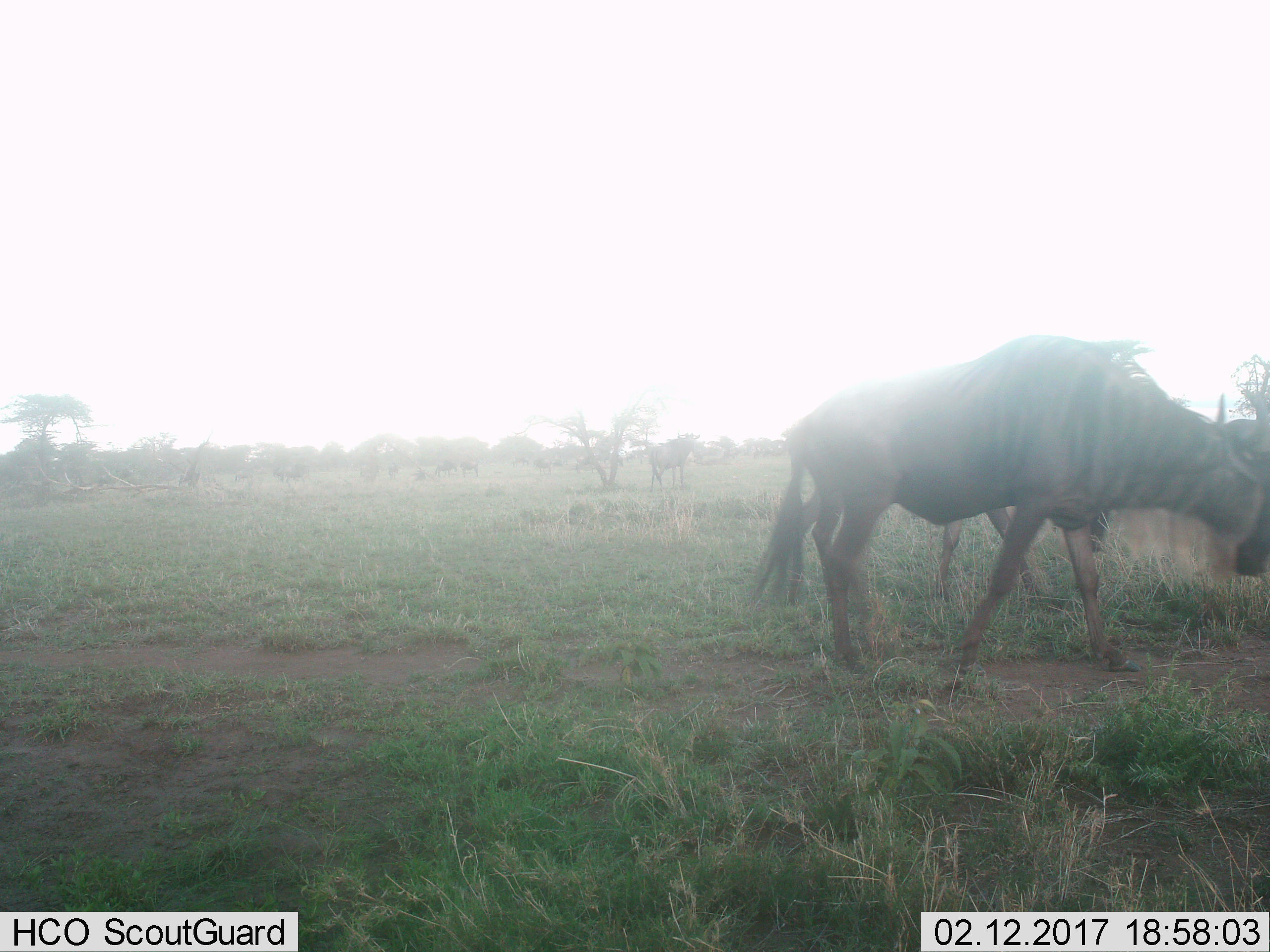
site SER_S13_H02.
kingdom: Animalia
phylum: Chordata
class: Mammalia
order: Artiodactyla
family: Bovidae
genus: Connochaetes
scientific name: Connochaetes taurinus taurinus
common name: blue wildebeest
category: wildebeestblue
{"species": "wildebeestblue (blue wildebeest) (Connochaetes taurinus taurinus)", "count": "2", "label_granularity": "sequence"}